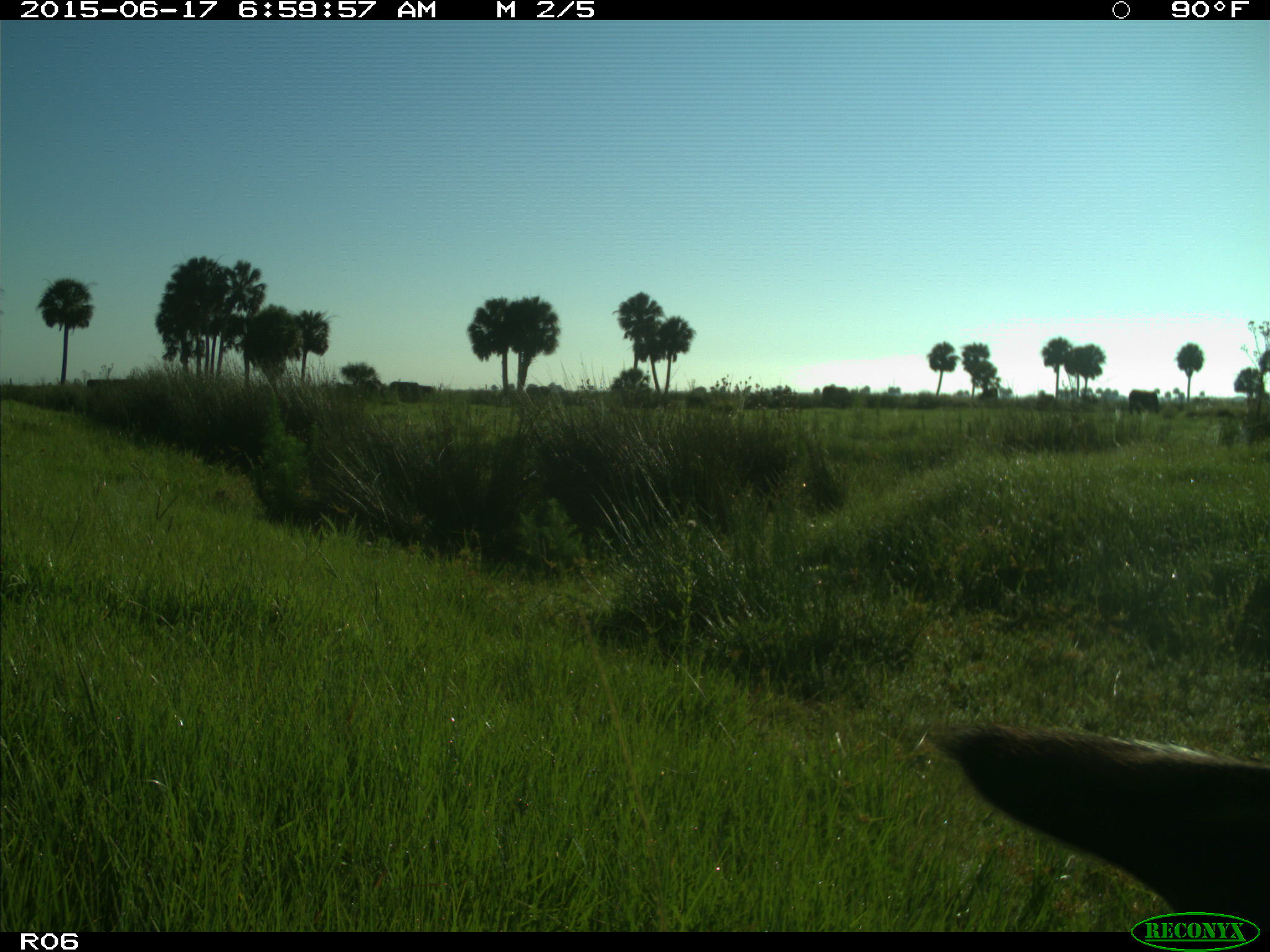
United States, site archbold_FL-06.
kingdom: Animalia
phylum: Chordata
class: Mammalia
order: Artiodactyla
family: Bovidae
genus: Bos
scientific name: Bos taurus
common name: domestic cow